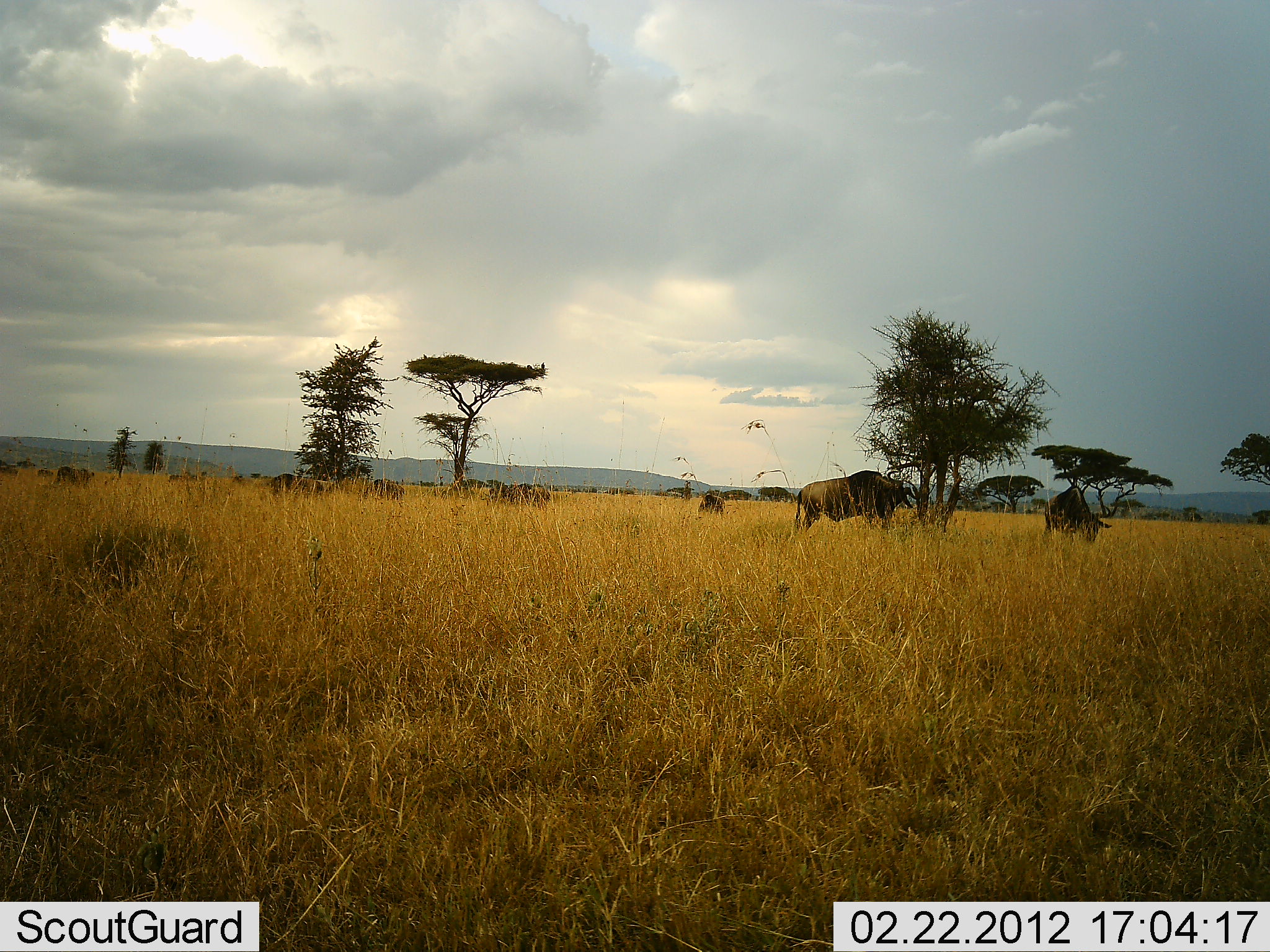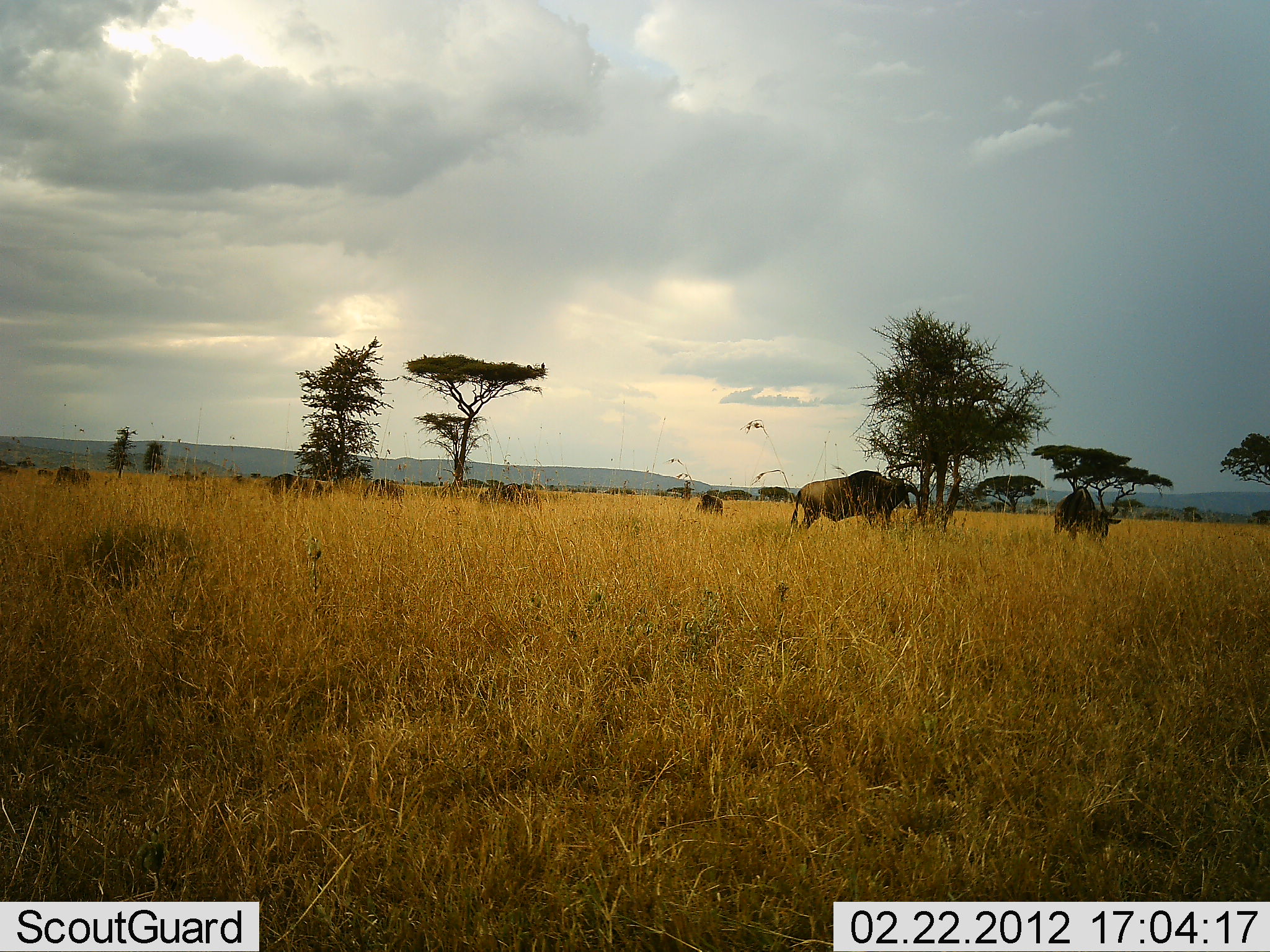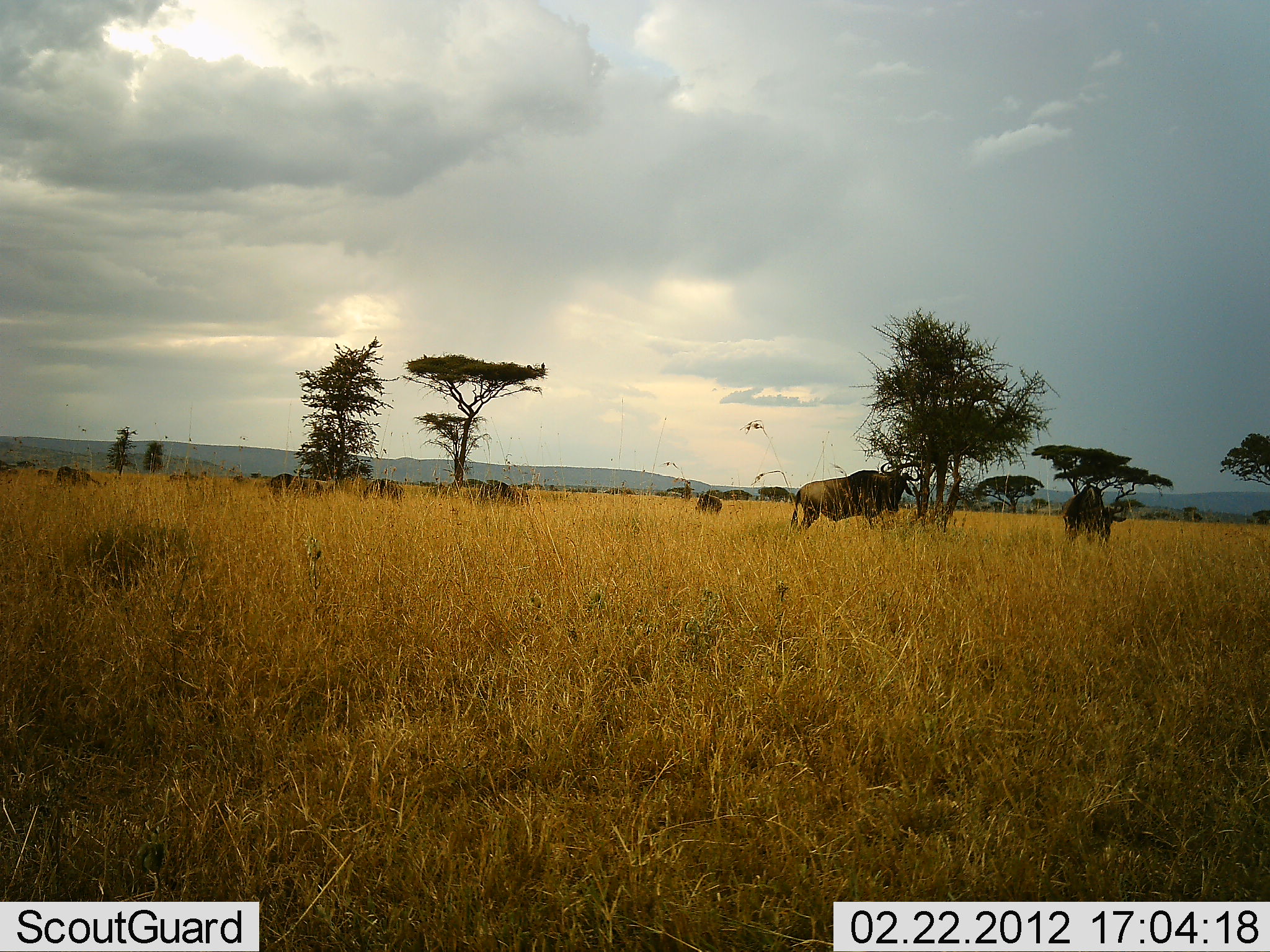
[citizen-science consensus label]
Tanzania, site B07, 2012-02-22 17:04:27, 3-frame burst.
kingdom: Animalia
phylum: Chordata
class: Mammalia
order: Artiodactyla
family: Bovidae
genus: Connochaetes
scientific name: Connochaetes taurinus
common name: blue wildebeest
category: wildebeest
Wildebeest (blue wildebeest) (Connochaetes taurinus), count 10. Behavior (volunteer vote fractions): standing 86%, resting 14%, moving 36%, interacting 0%. Young present (vote fraction): 0%. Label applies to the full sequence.